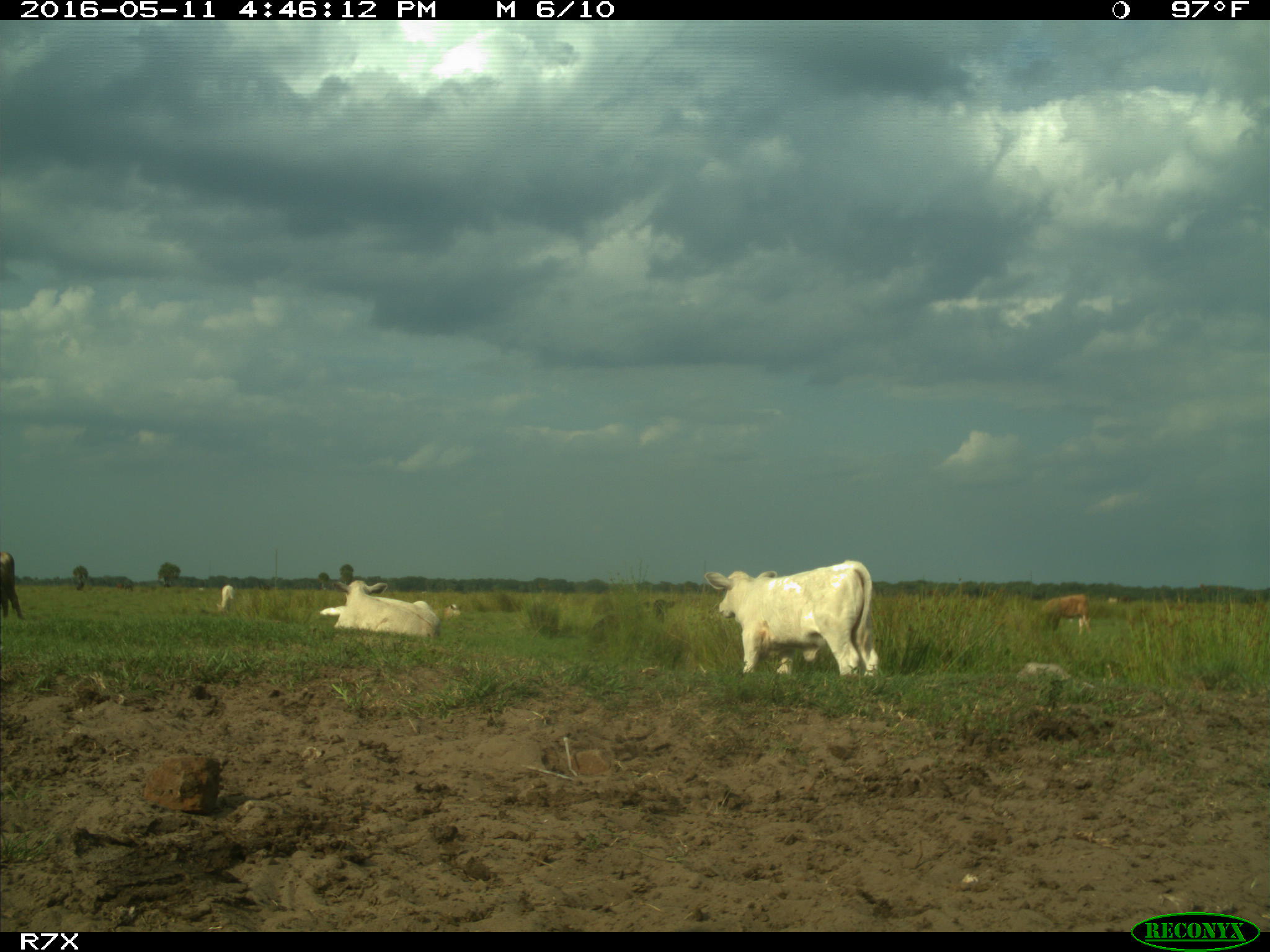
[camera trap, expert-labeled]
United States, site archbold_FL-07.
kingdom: Animalia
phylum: Chordata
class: Mammalia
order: Artiodactyla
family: Bovidae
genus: Bos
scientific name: Bos taurus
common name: domestic cow